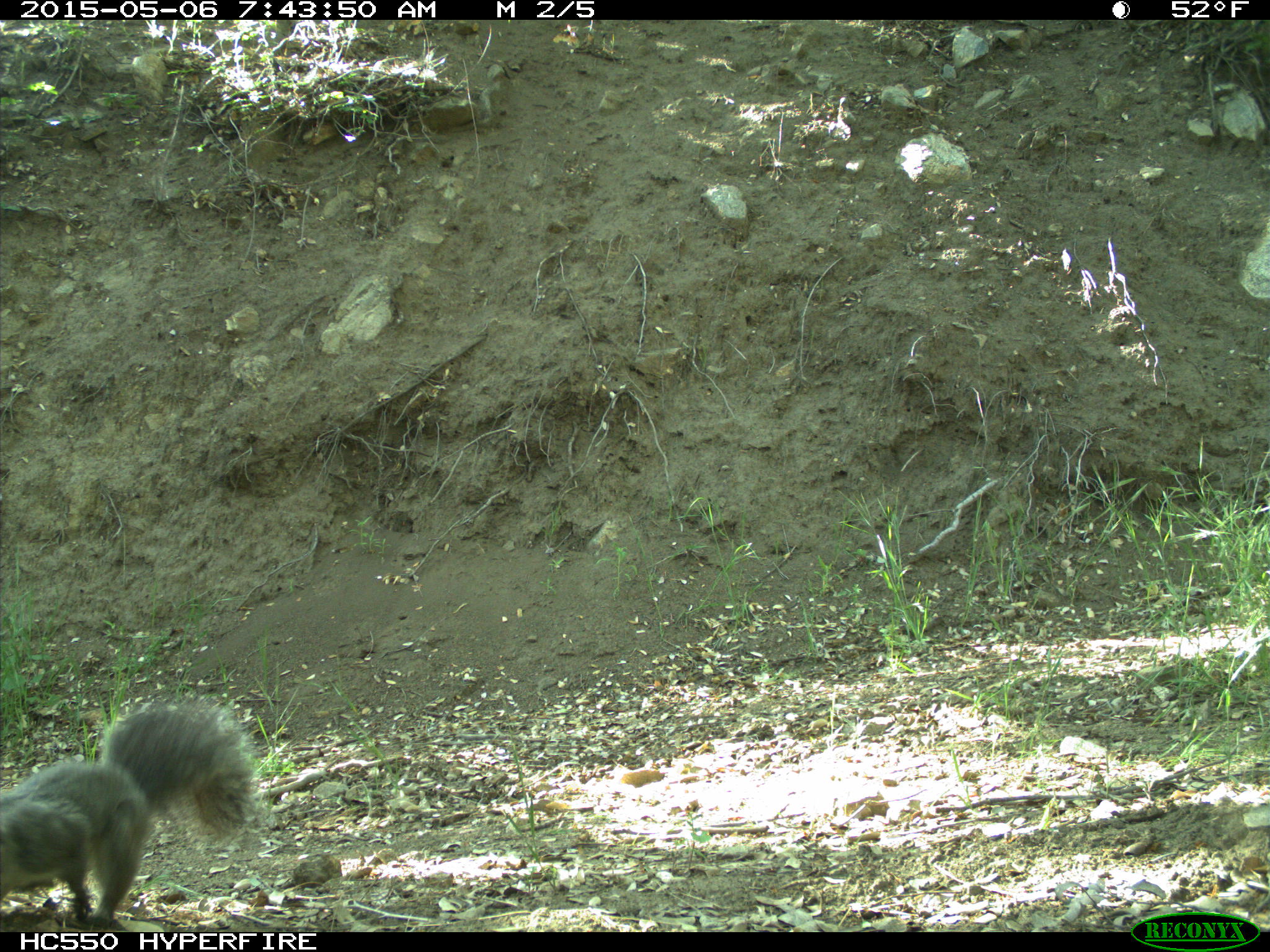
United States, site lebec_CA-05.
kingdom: Animalia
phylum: Chordata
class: Mammalia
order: Rodentia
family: Sciuridae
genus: Sciurus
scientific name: Sciurus carolinensis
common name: eastern gray squirrel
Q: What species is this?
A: Sciurus carolinensis (eastern gray squirrel).